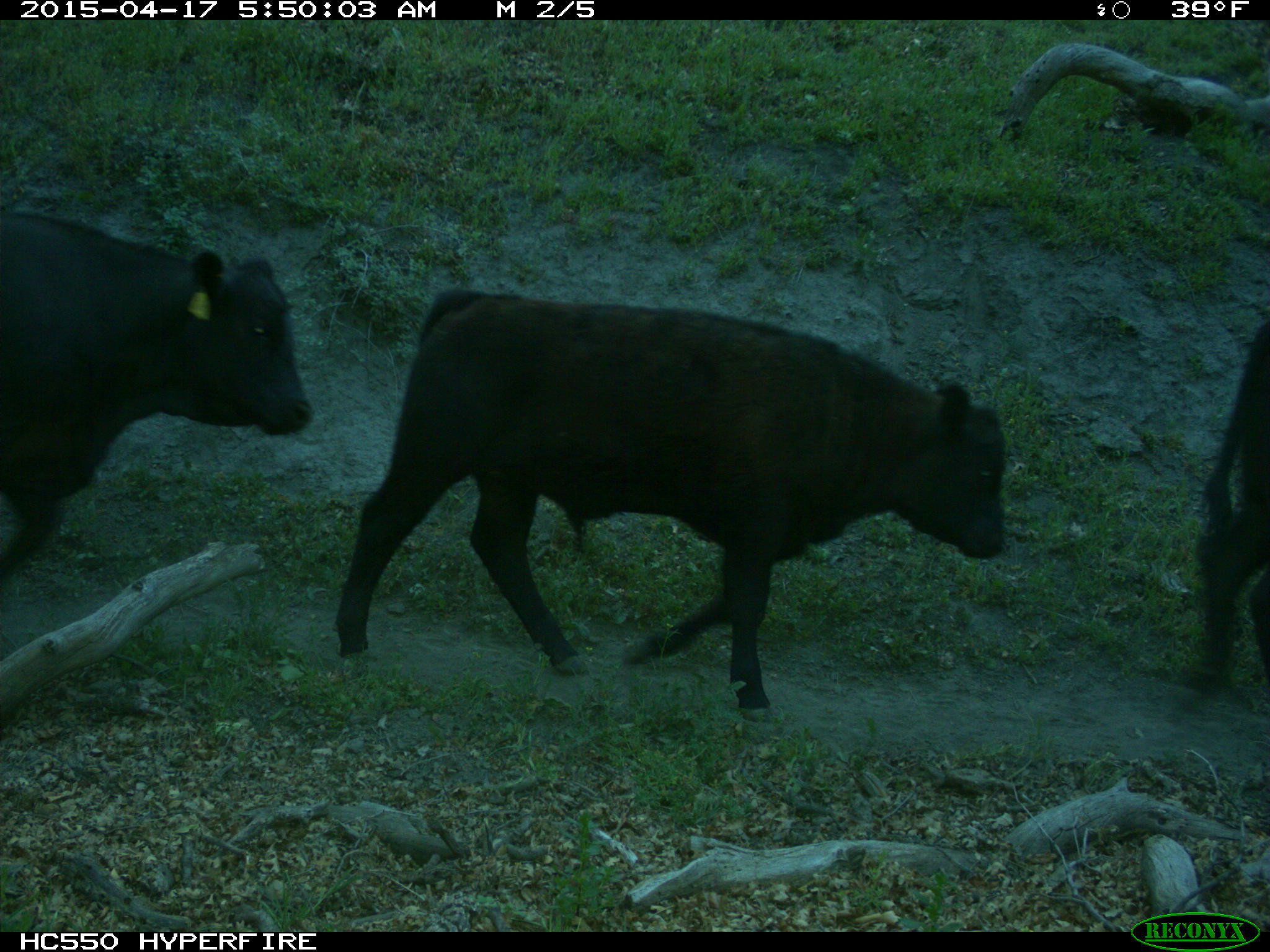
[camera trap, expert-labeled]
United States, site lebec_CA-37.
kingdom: Animalia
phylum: Chordata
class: Mammalia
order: Artiodactyla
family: Bovidae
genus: Bos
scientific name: Bos taurus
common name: domestic cow